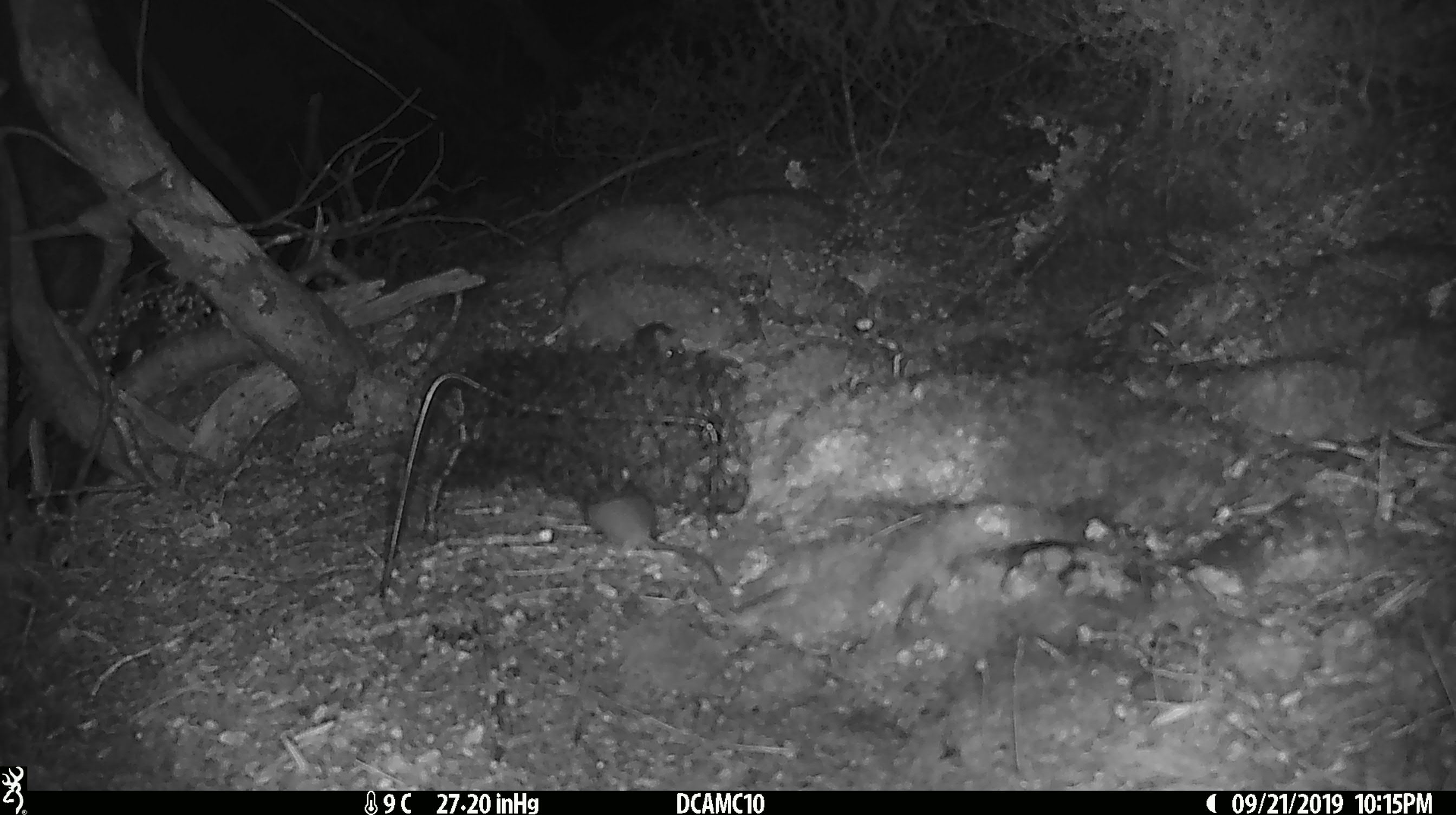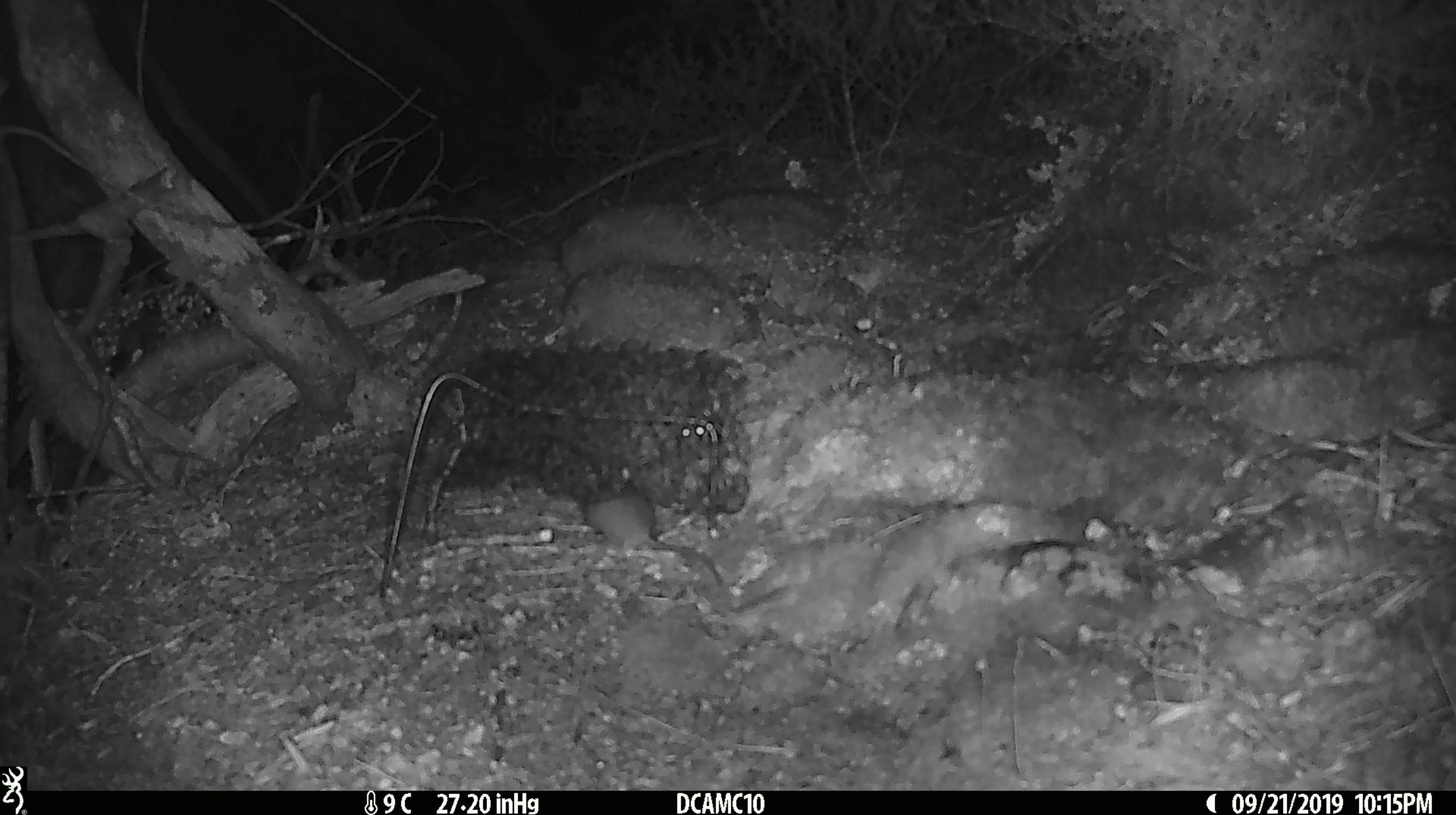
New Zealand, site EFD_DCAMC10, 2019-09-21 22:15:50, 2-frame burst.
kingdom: Animalia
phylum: Chordata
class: Mammalia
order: Rodentia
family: Muridae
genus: Mus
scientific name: Mus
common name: mouse